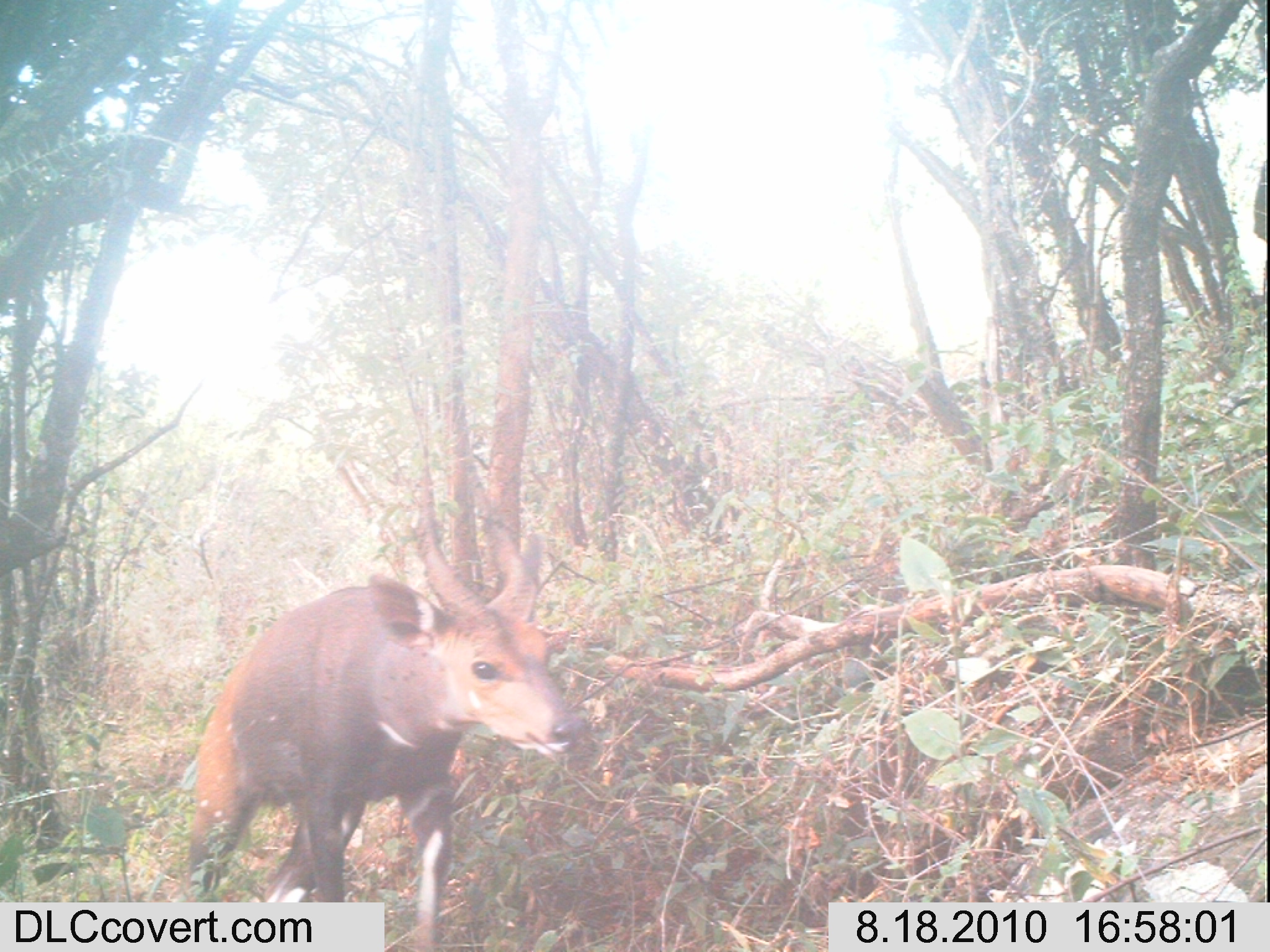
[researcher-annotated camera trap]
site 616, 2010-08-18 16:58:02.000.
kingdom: Animalia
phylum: Chordata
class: Mammalia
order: Artiodactyla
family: Bovidae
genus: Tragelaphus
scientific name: Tragelaphus scriptus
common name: bushbuck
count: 1